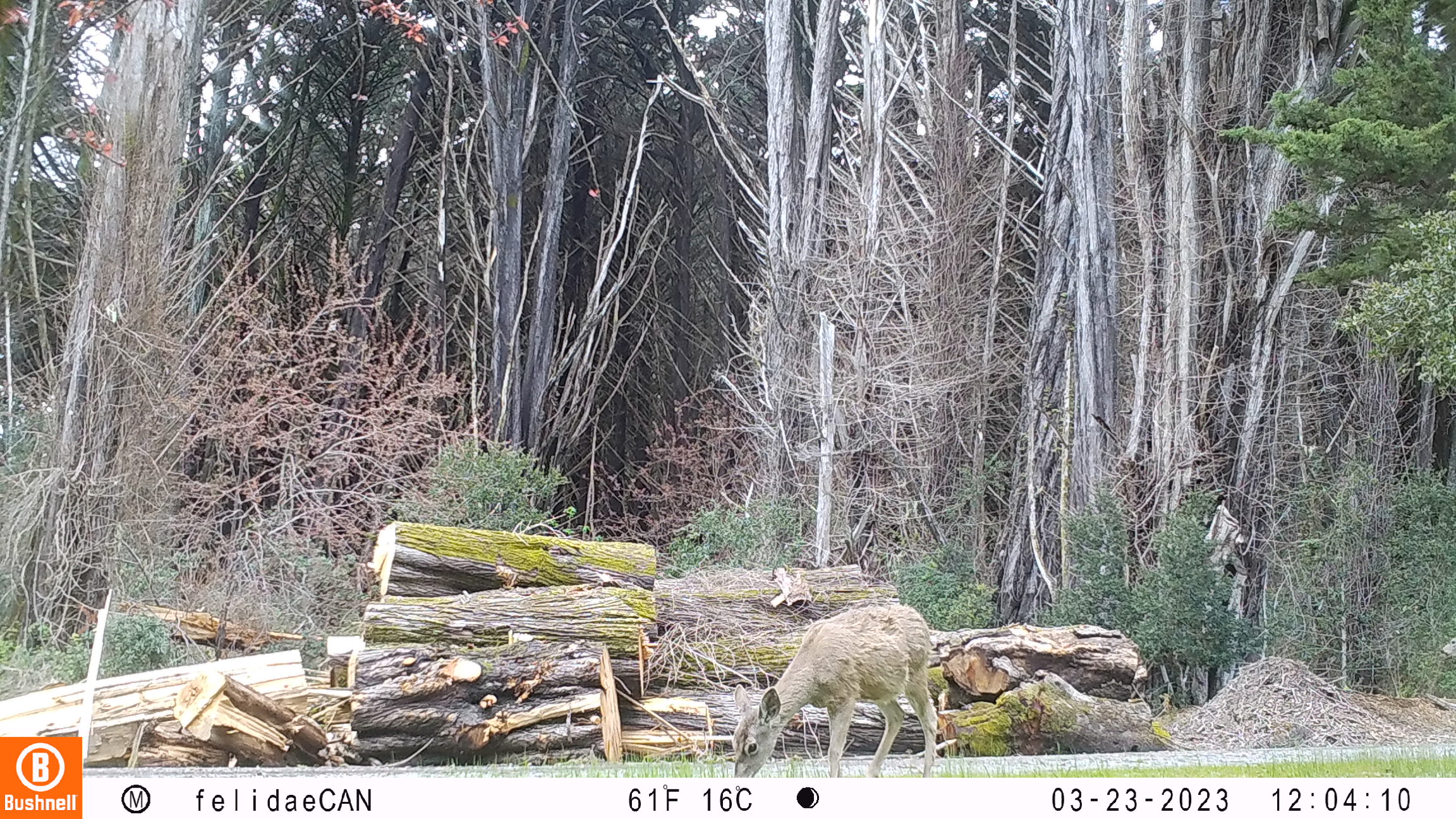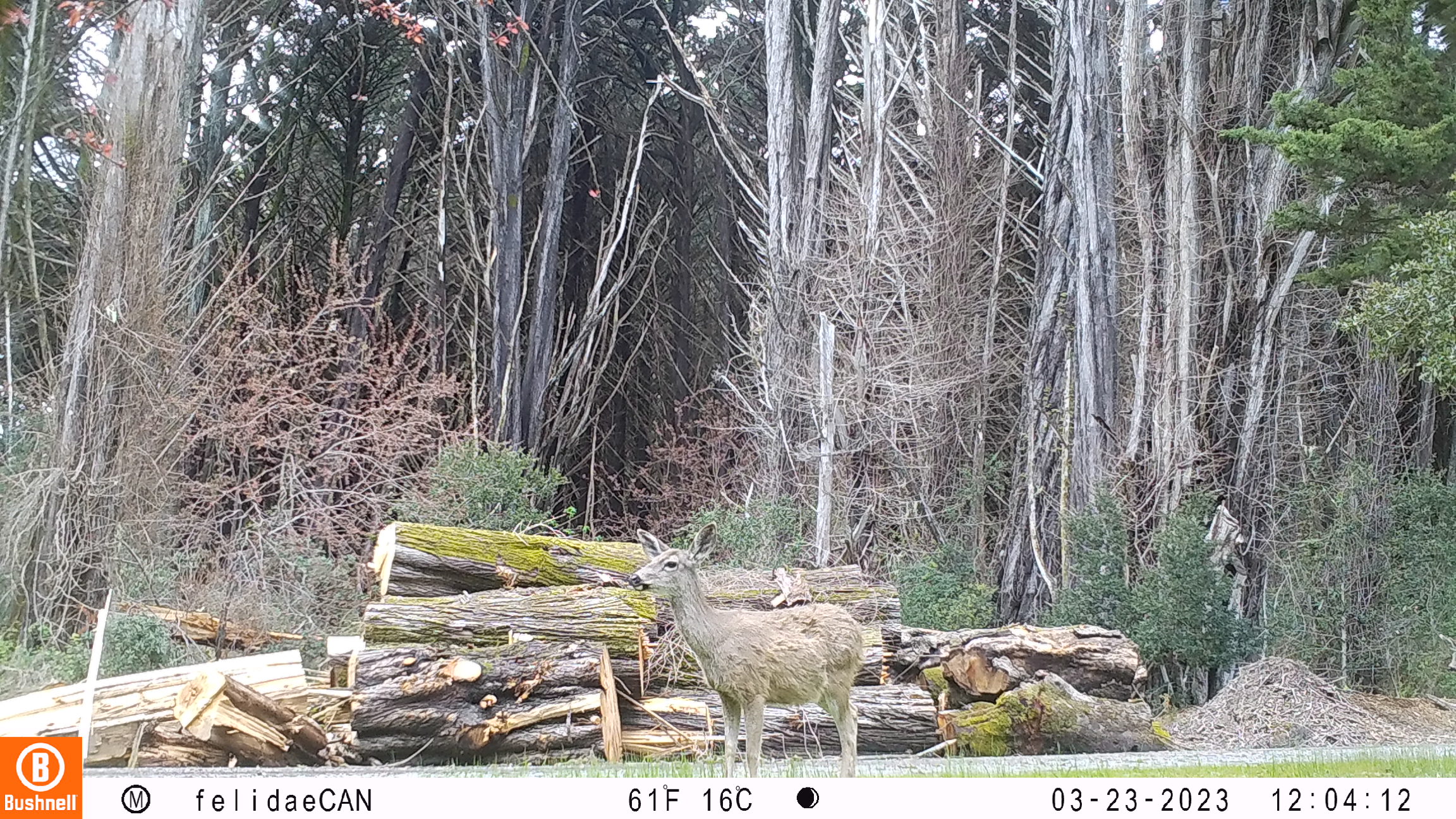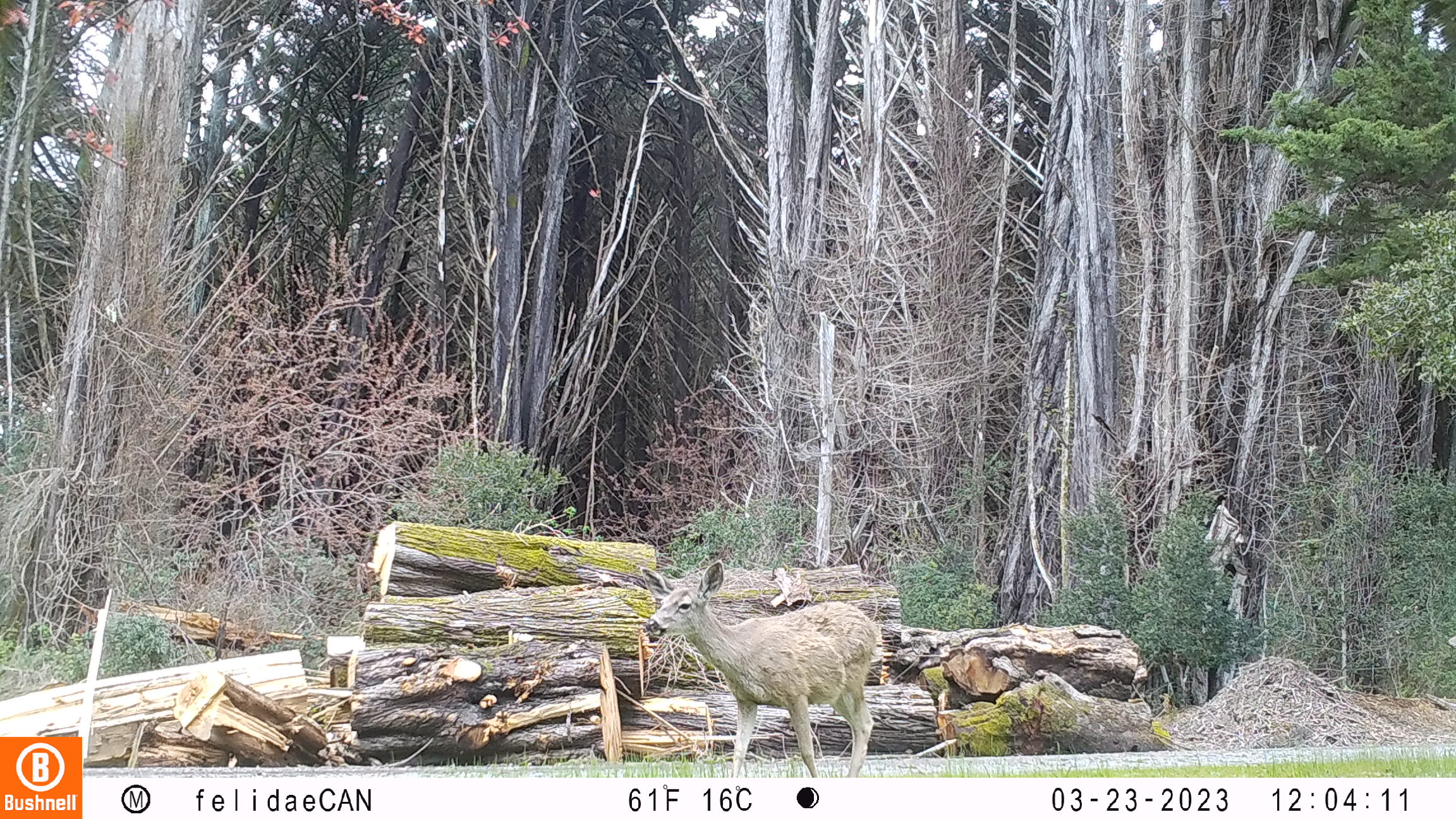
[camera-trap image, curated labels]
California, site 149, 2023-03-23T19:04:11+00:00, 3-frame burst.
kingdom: Animalia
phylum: Chordata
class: Mammalia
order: Artiodactyla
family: Cervidae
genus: Odocoileus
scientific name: Odocoileus hemionus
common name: mule deer